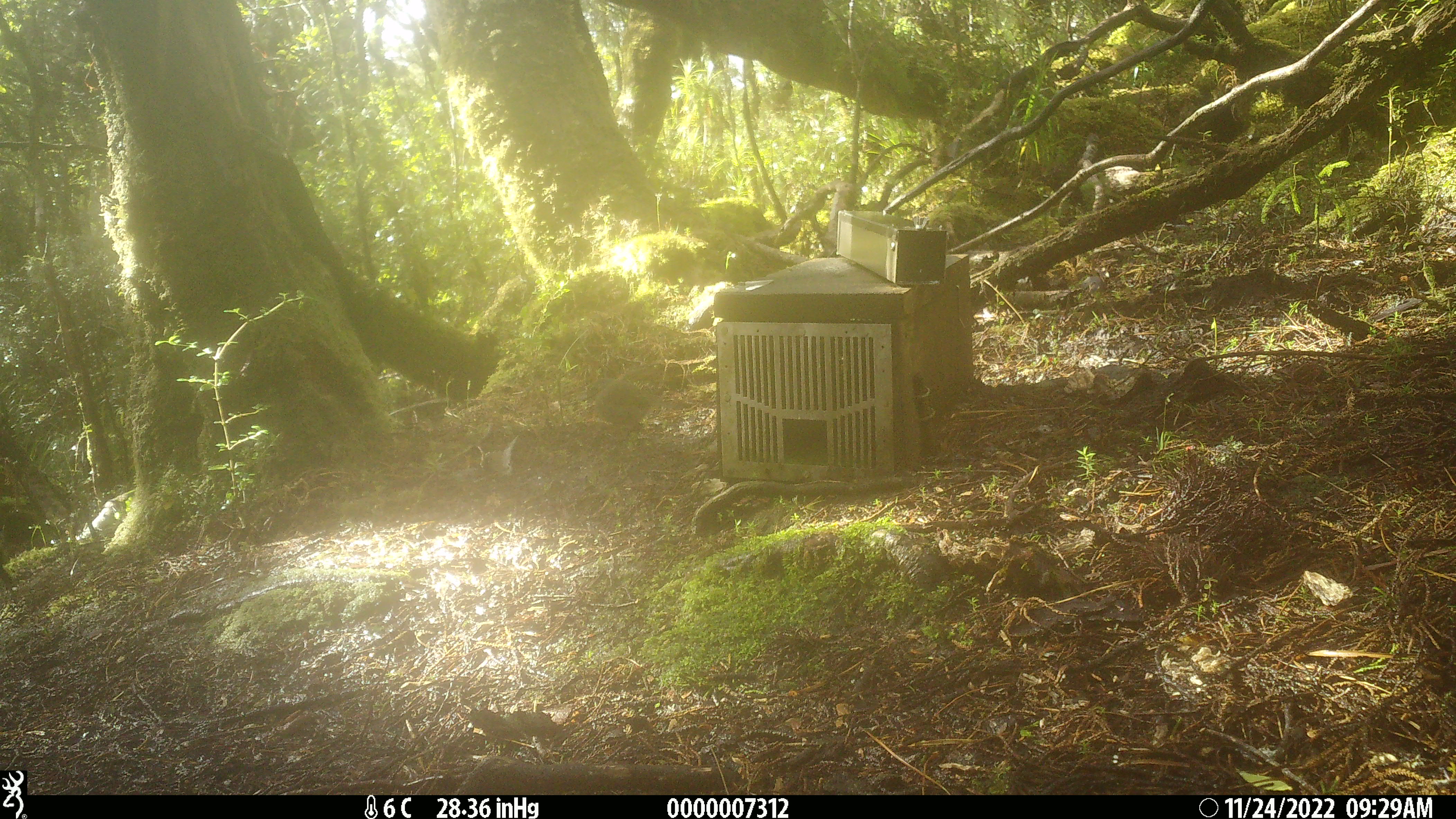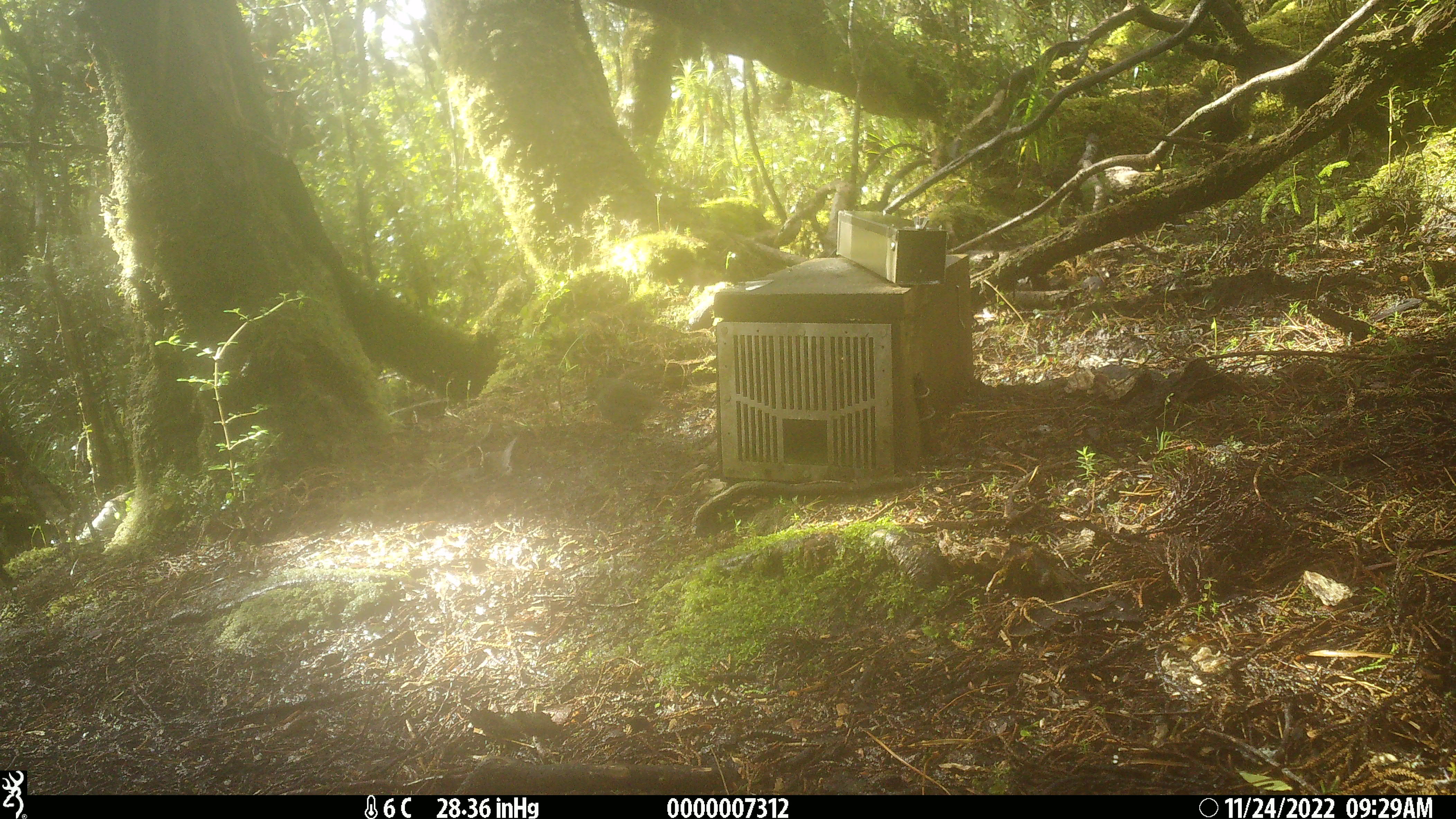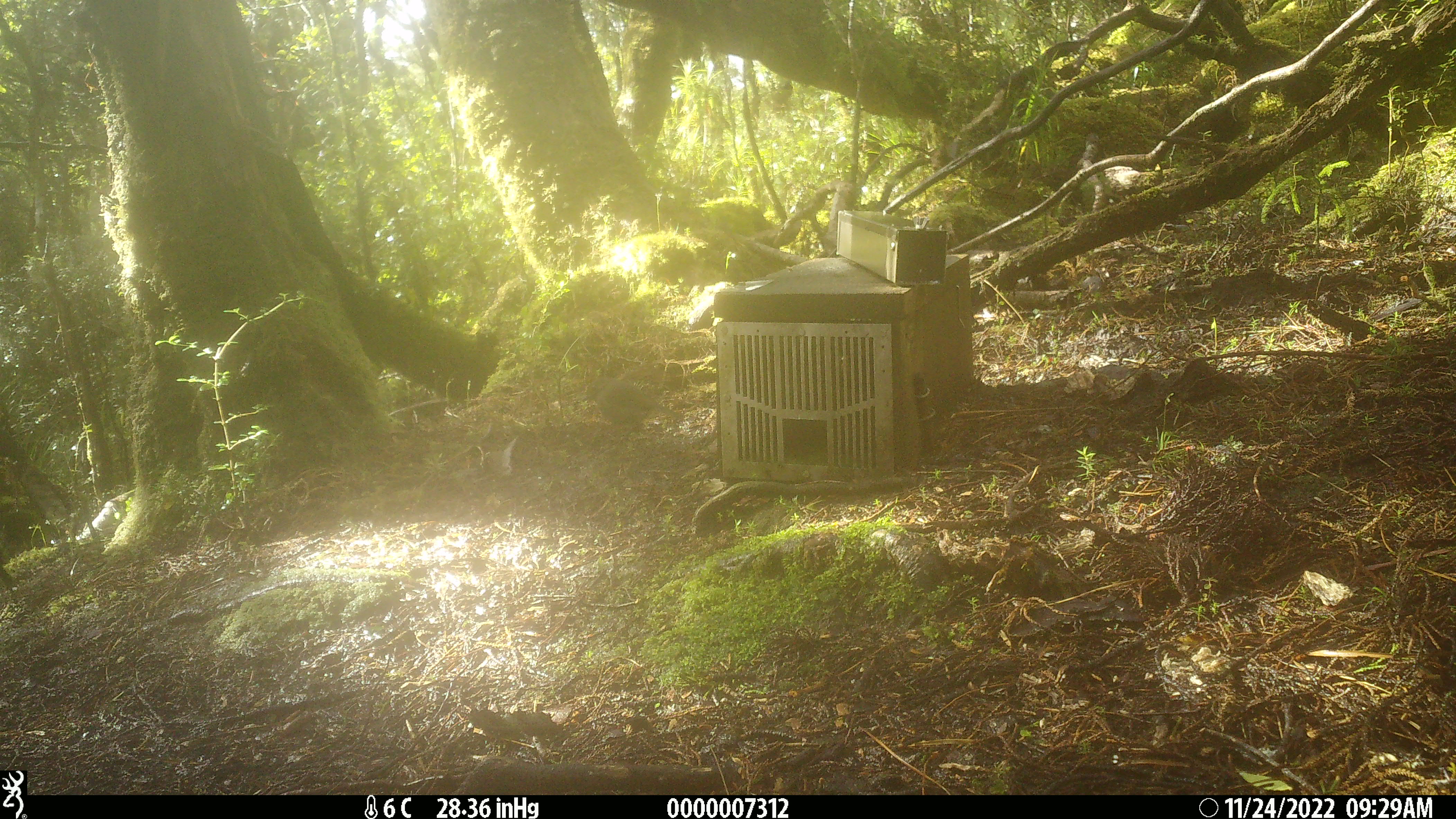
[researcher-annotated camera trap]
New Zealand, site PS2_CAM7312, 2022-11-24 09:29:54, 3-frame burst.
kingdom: Animalia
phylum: Chordata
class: Aves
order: Passeriformes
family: Petroicidae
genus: Petroica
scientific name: Petroica australis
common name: new zealand robin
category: robin